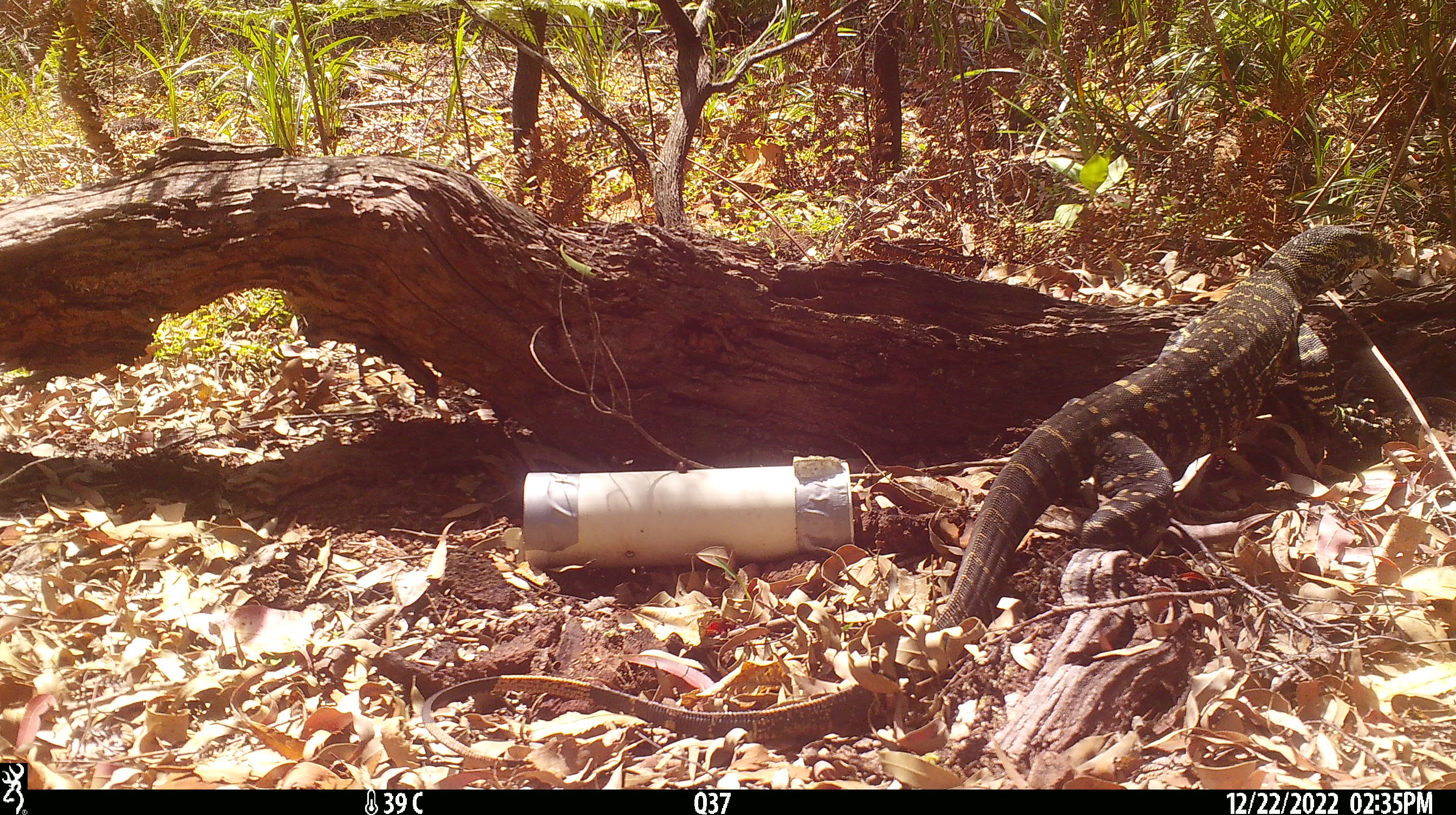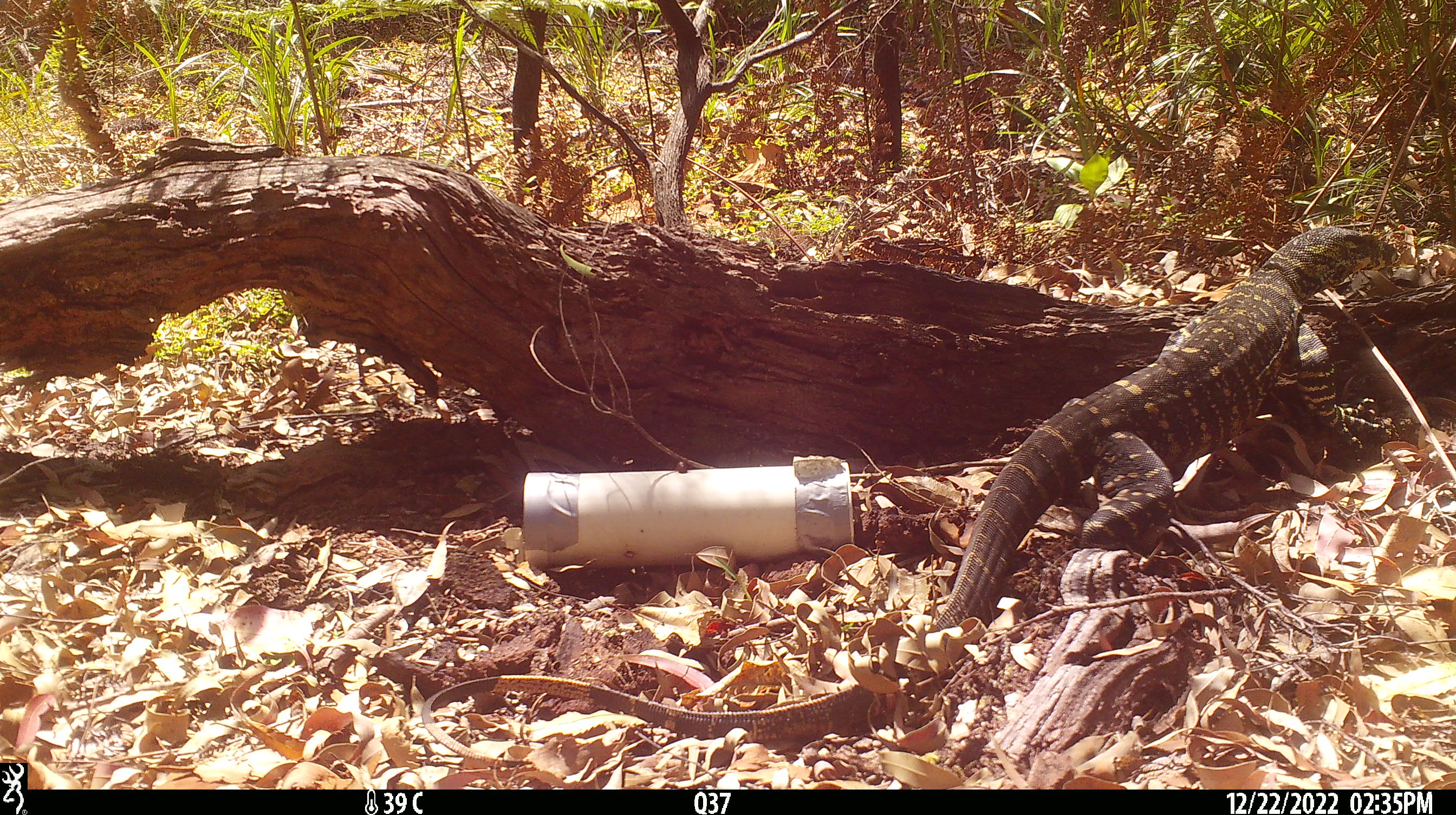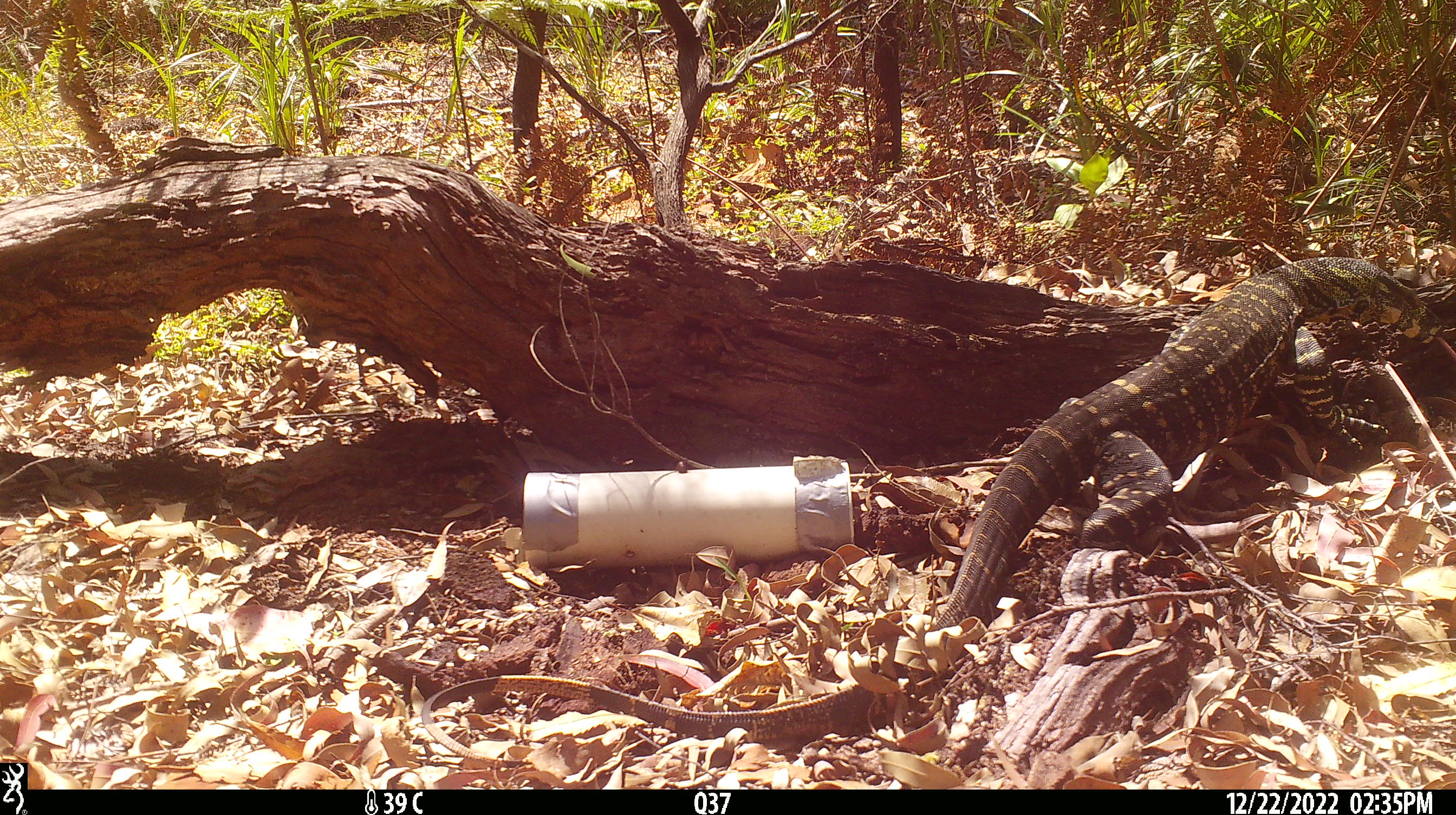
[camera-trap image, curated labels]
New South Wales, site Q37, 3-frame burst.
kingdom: Animalia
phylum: Chordata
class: Reptilia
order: Squamata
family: Varanidae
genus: Varanus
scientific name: Varanus varius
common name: lace monitor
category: goanna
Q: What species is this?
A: Goanna (lace monitor) (Varanus varius).